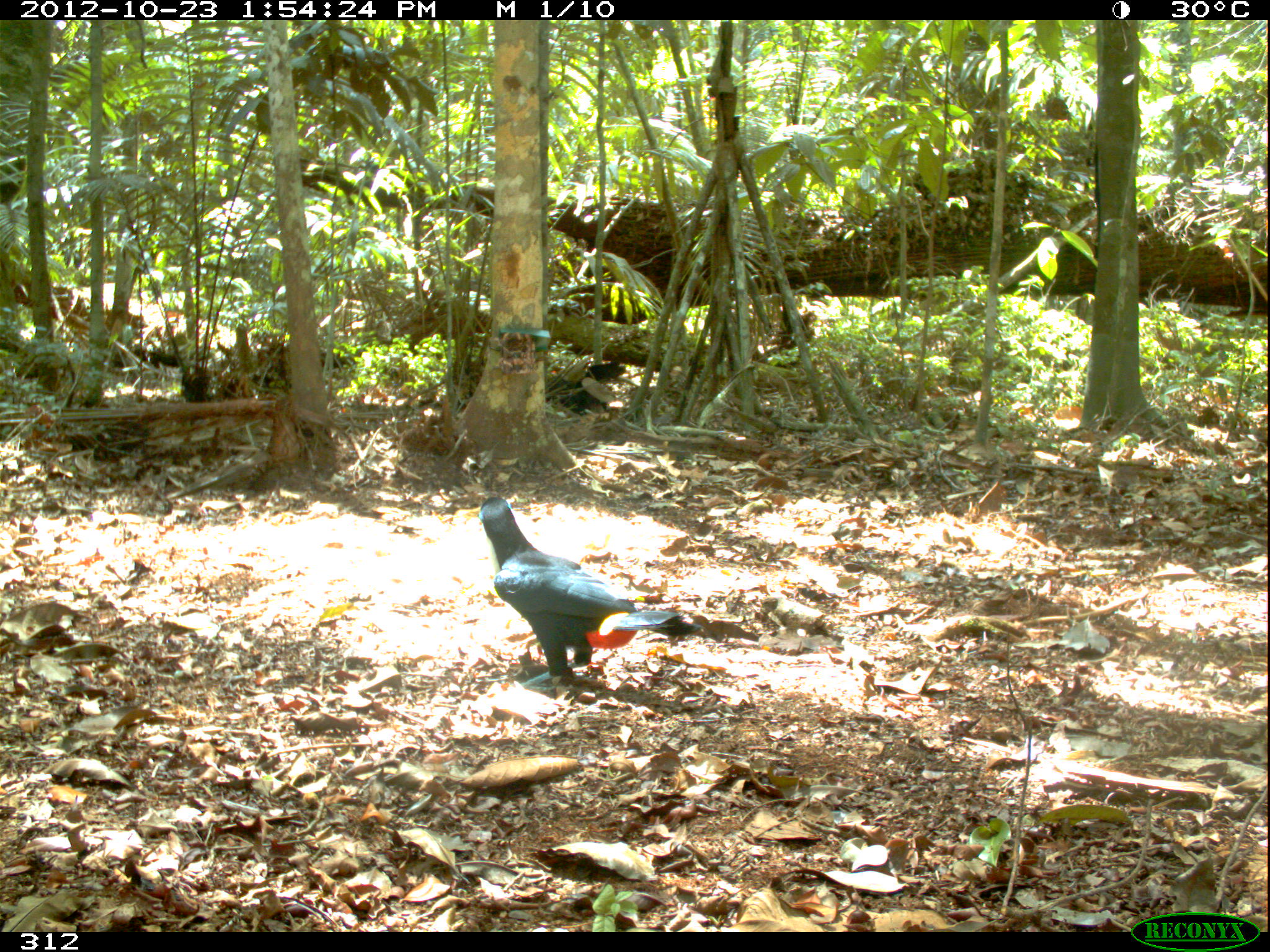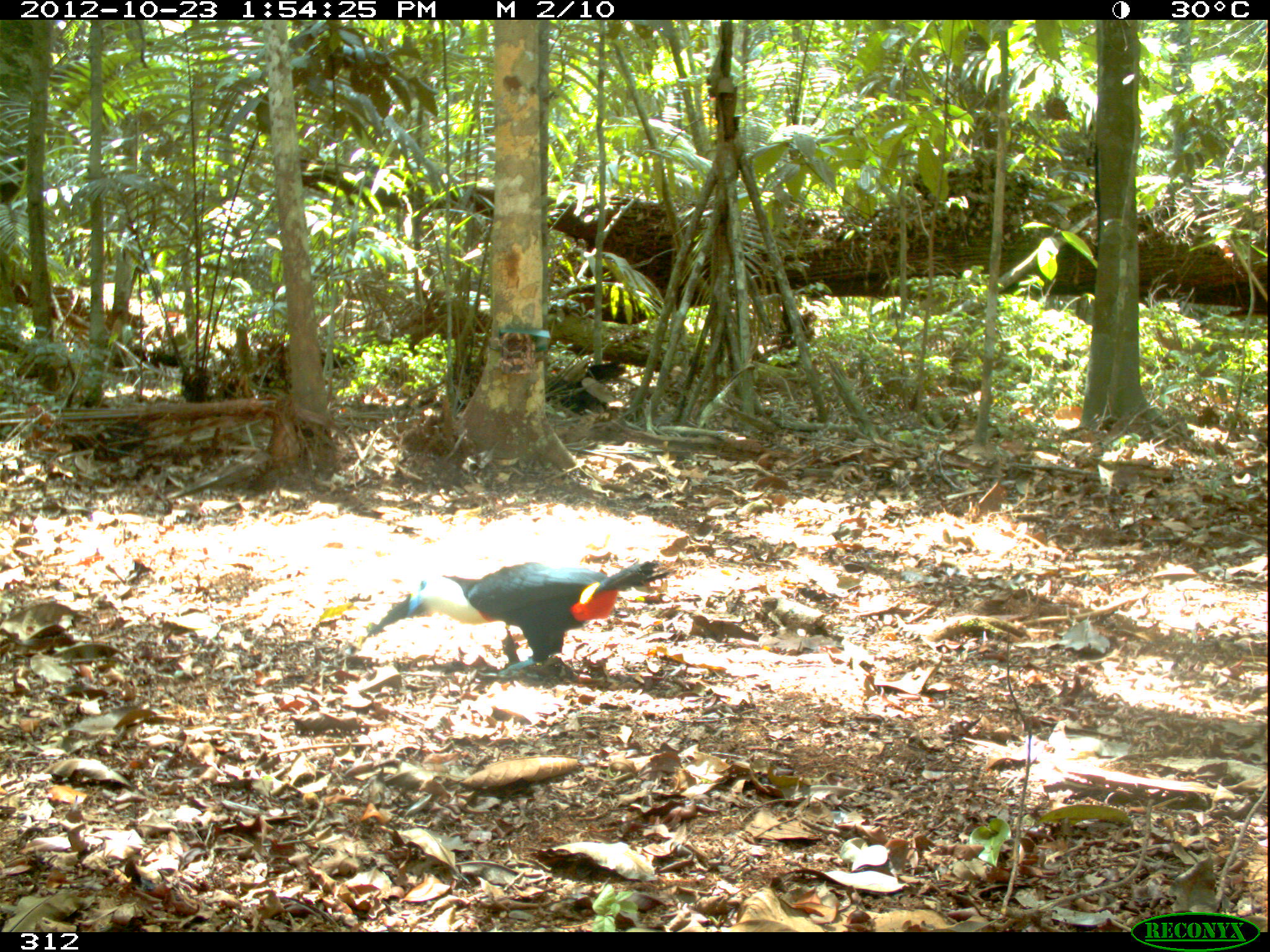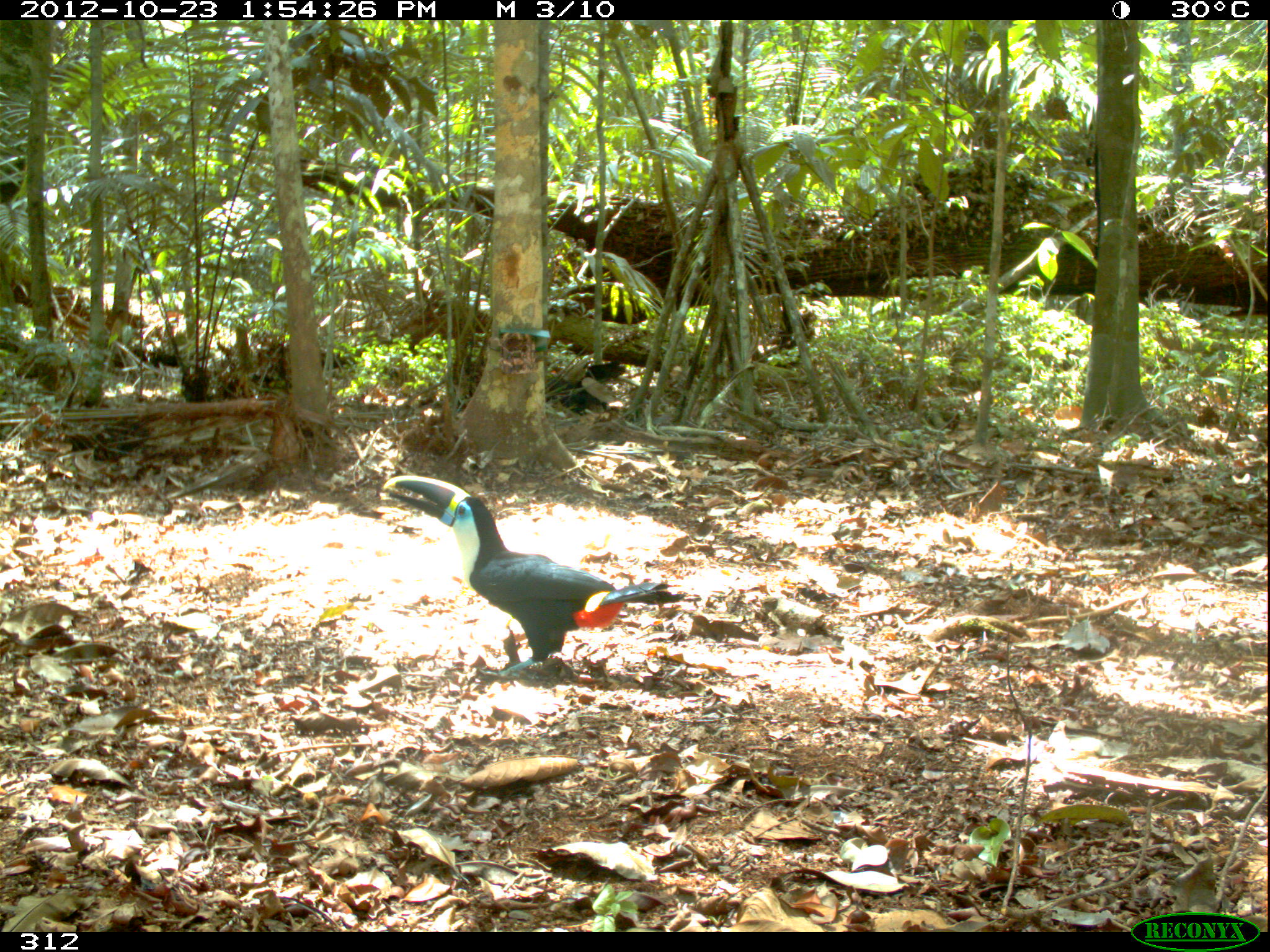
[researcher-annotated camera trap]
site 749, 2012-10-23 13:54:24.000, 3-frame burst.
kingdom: Animalia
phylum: Chordata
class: Aves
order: Piciformes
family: Ramphastidae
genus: Ramphastos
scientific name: Ramphastos tucanus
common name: white-throated toucan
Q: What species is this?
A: Ramphastos tucanus (white-throated toucan).